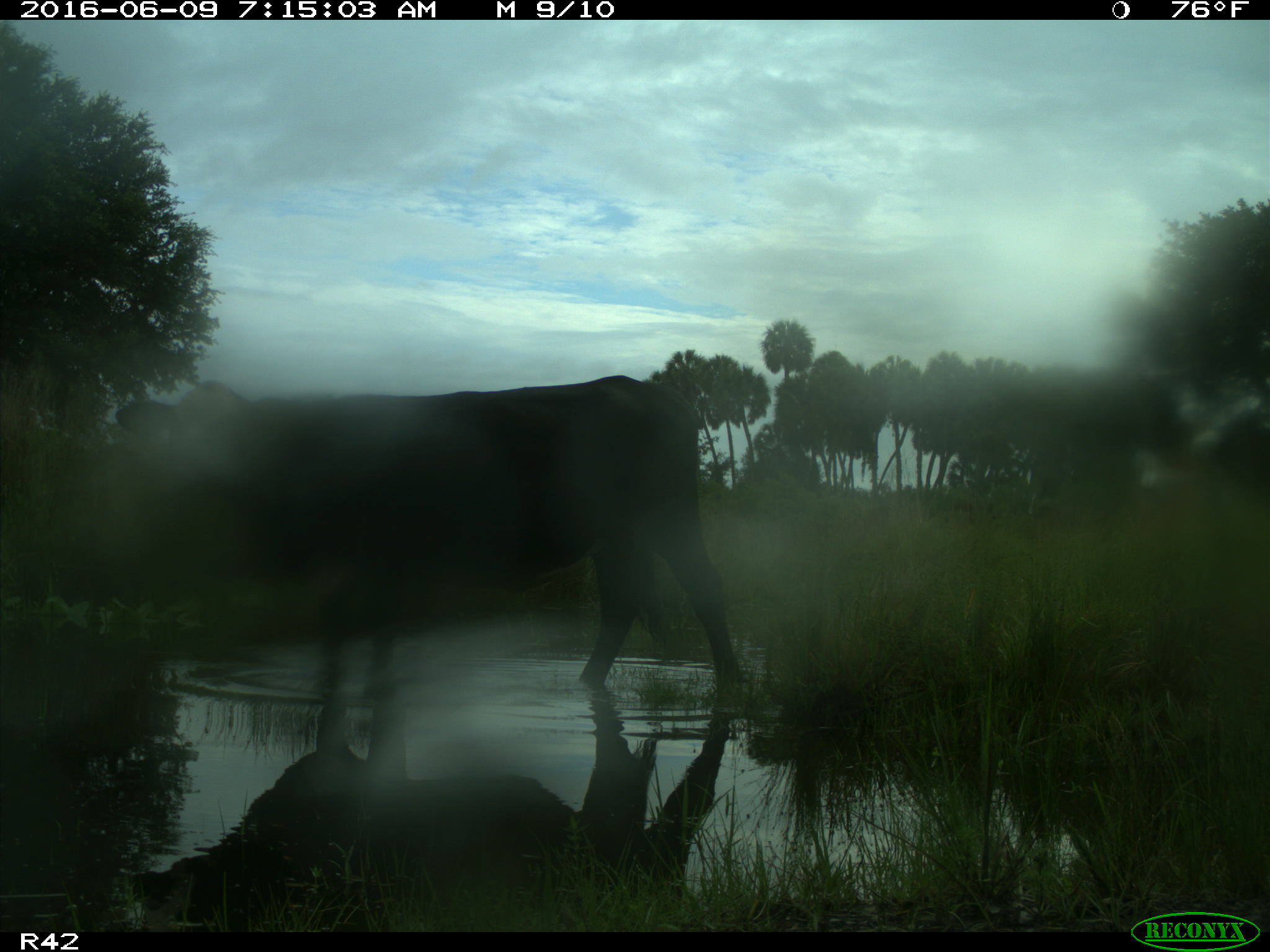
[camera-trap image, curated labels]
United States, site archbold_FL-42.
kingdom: Animalia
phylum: Chordata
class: Mammalia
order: Artiodactyla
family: Bovidae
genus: Bos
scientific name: Bos taurus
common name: domestic cow